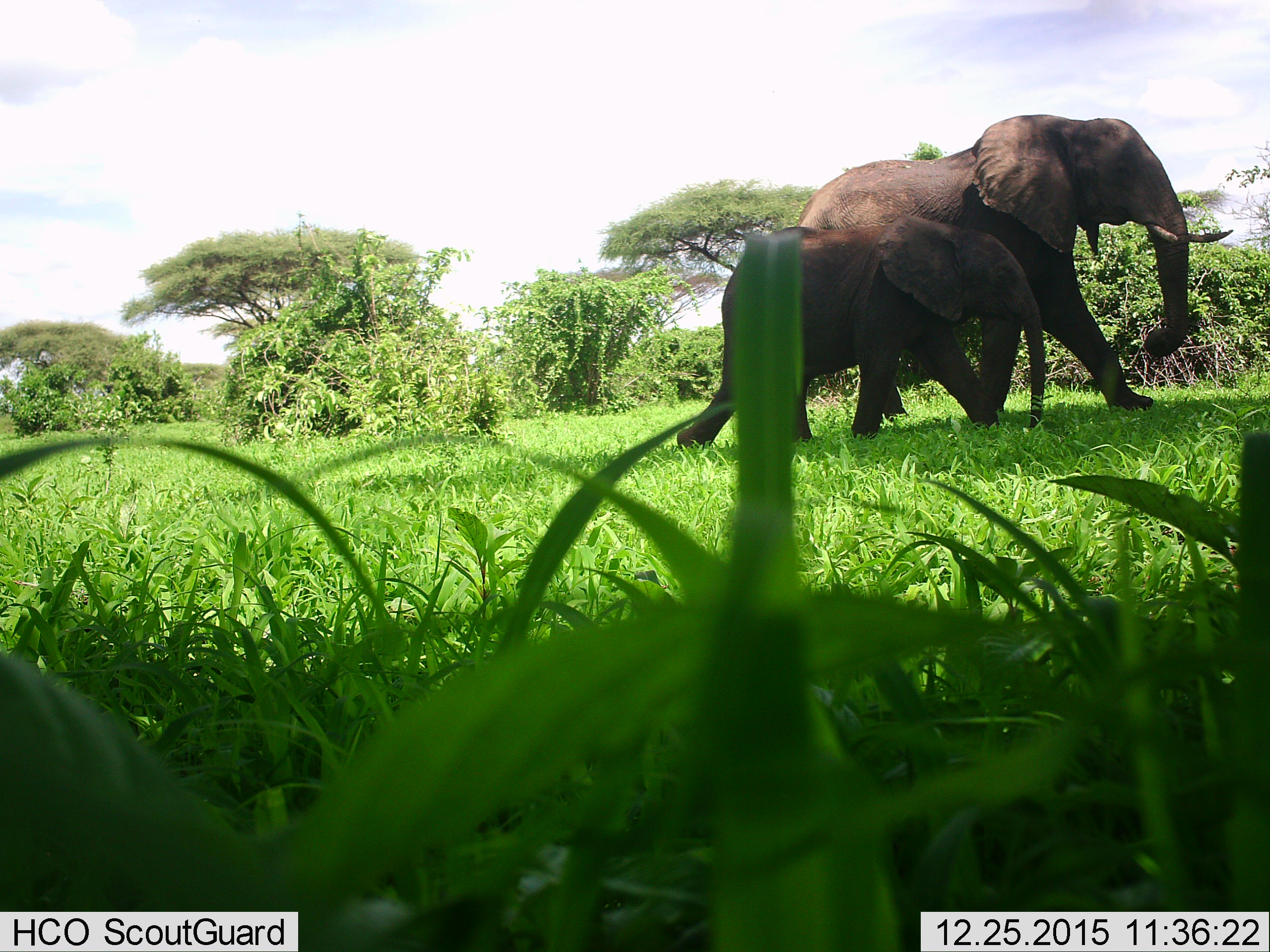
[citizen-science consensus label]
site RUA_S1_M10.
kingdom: Animalia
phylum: Chordata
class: Mammalia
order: Proboscidea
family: Elephantidae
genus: Loxodonta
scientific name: Loxodonta africana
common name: african bush elephant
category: elephant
Elephant (african bush elephant) (Loxodonta africana), count 2. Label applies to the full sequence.